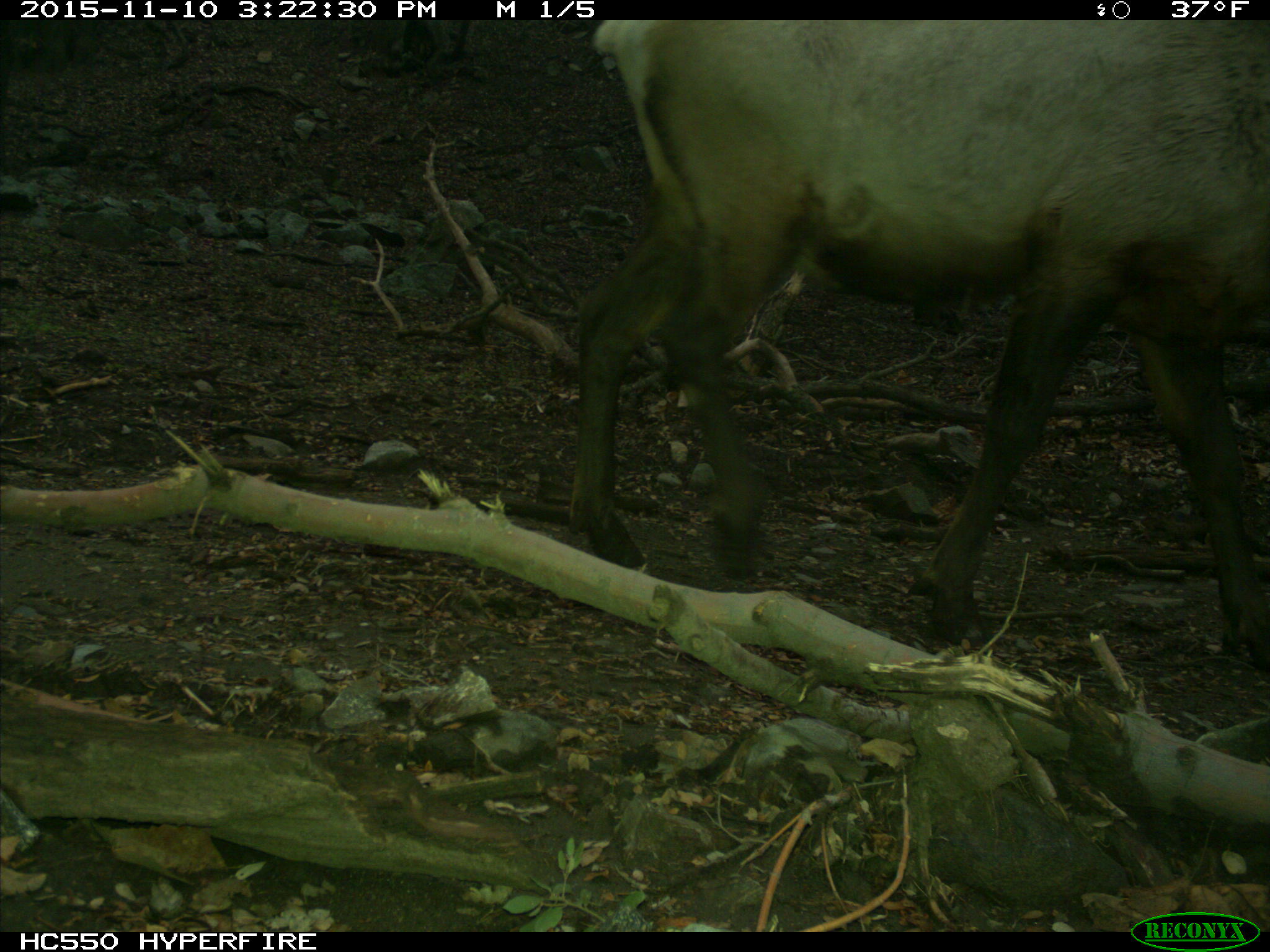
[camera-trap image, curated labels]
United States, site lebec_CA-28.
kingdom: Animalia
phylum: Chordata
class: Mammalia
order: Artiodactyla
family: Cervidae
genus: Cervus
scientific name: Cervus canadensis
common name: elk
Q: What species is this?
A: Cervus canadensis (elk).